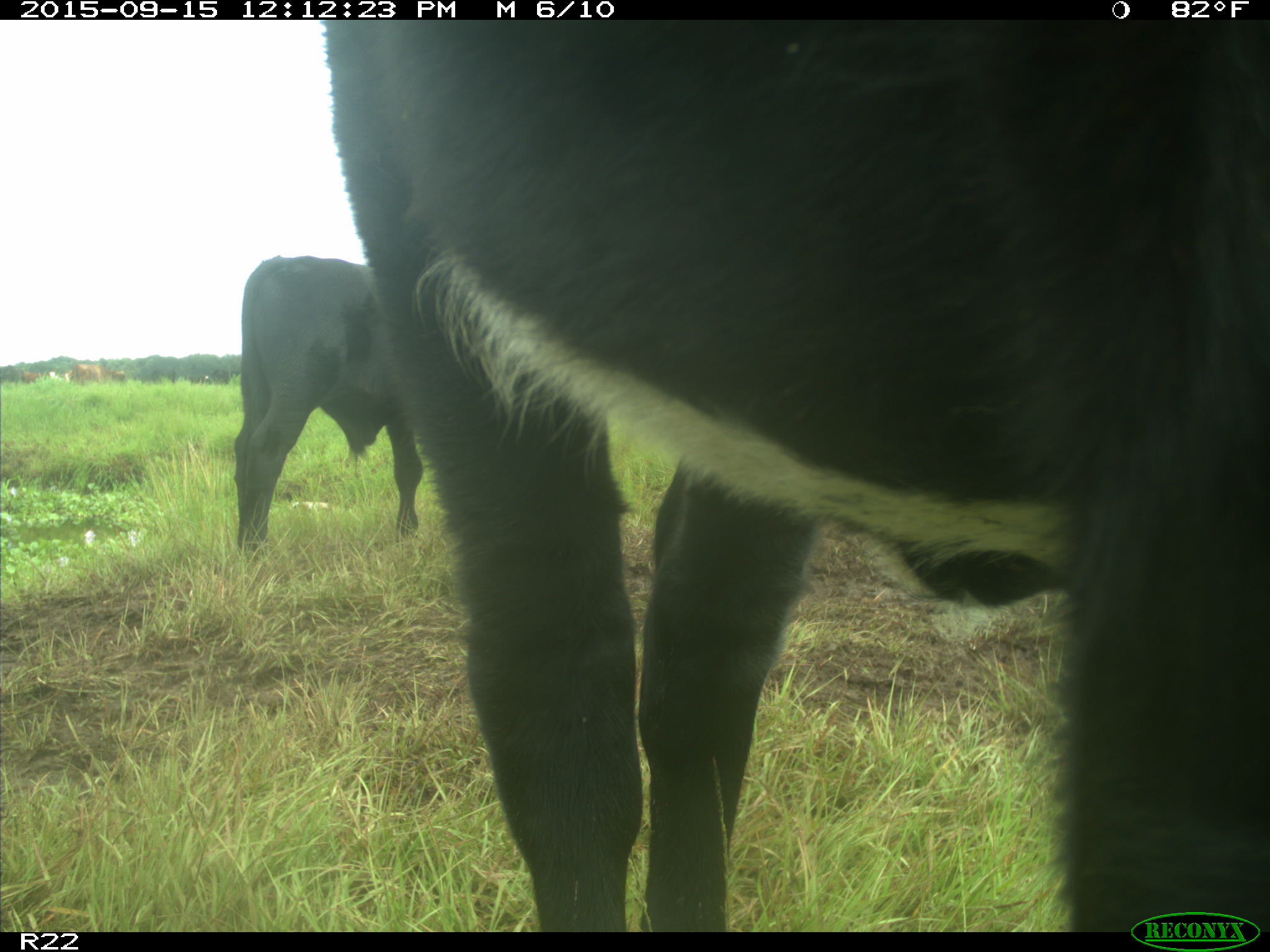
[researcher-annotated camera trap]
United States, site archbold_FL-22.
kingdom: Animalia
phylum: Chordata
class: Mammalia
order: Artiodactyla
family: Bovidae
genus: Bos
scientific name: Bos taurus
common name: domestic cow